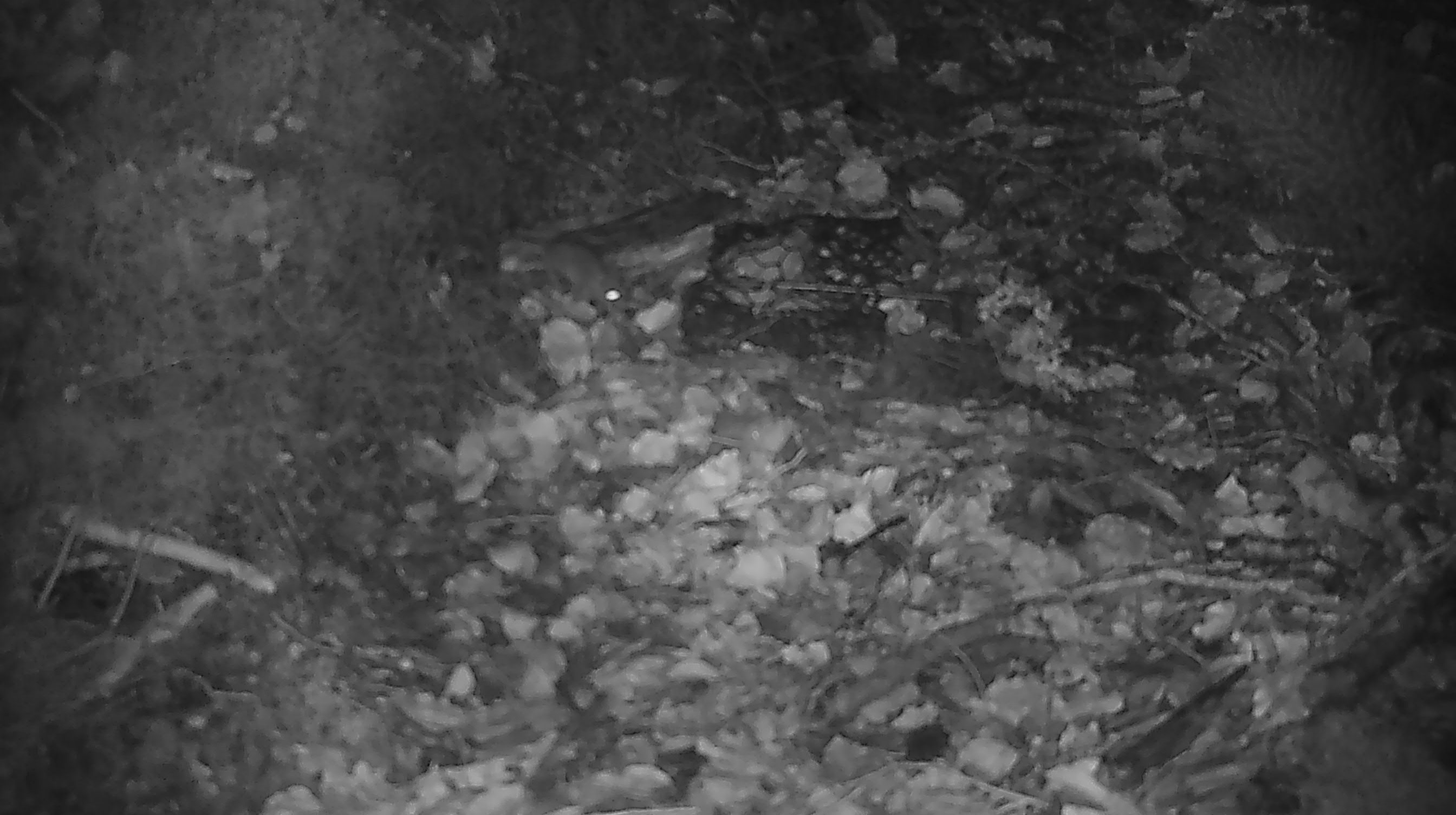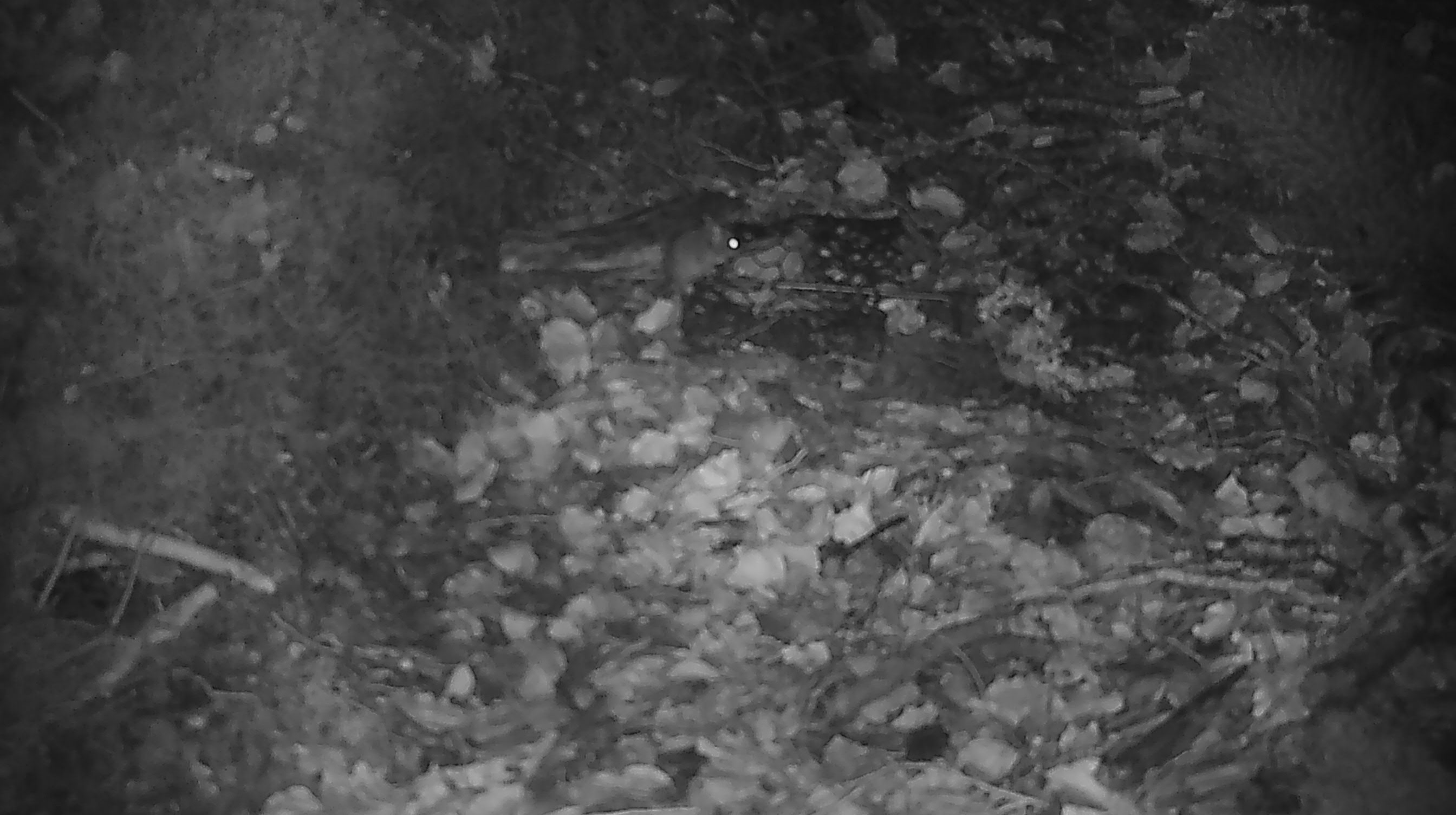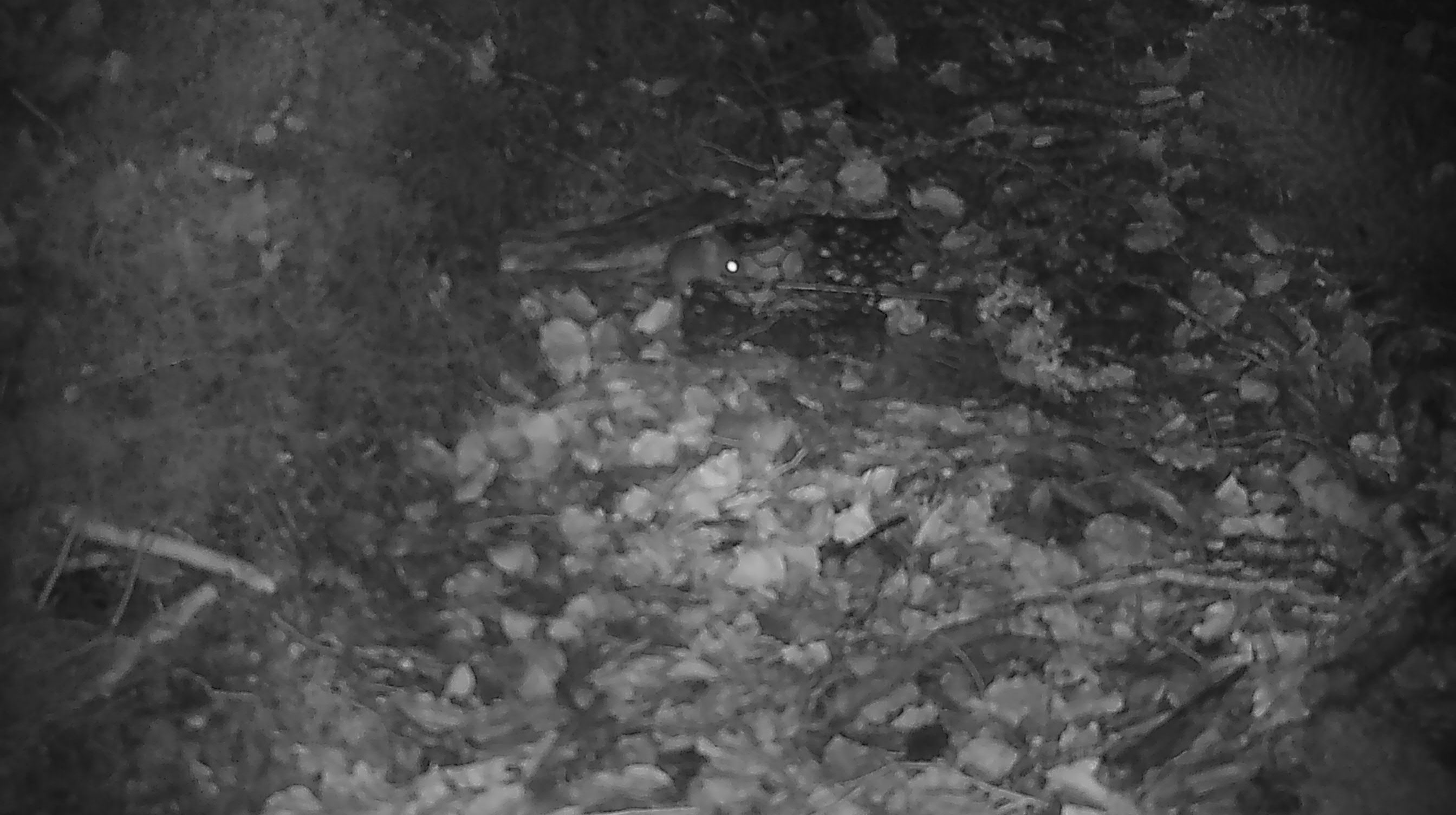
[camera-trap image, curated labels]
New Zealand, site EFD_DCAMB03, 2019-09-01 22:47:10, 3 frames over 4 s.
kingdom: Animalia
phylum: Chordata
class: Mammalia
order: Rodentia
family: Muridae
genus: Mus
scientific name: Mus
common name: mouse